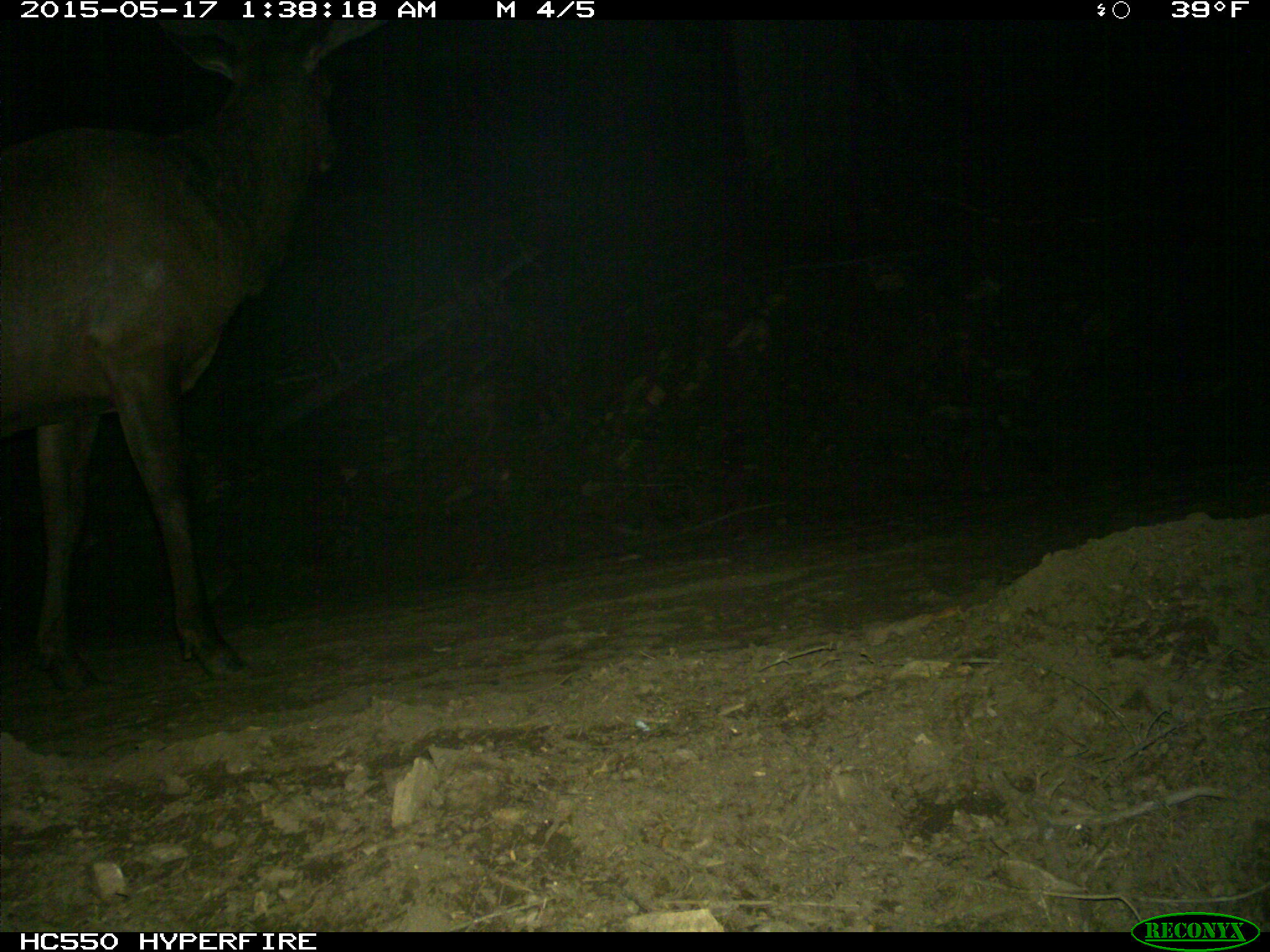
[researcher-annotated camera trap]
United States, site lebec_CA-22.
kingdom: Animalia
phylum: Chordata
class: Mammalia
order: Artiodactyla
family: Cervidae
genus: Cervus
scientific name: Cervus canadensis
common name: elk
Cervus canadensis (elk).